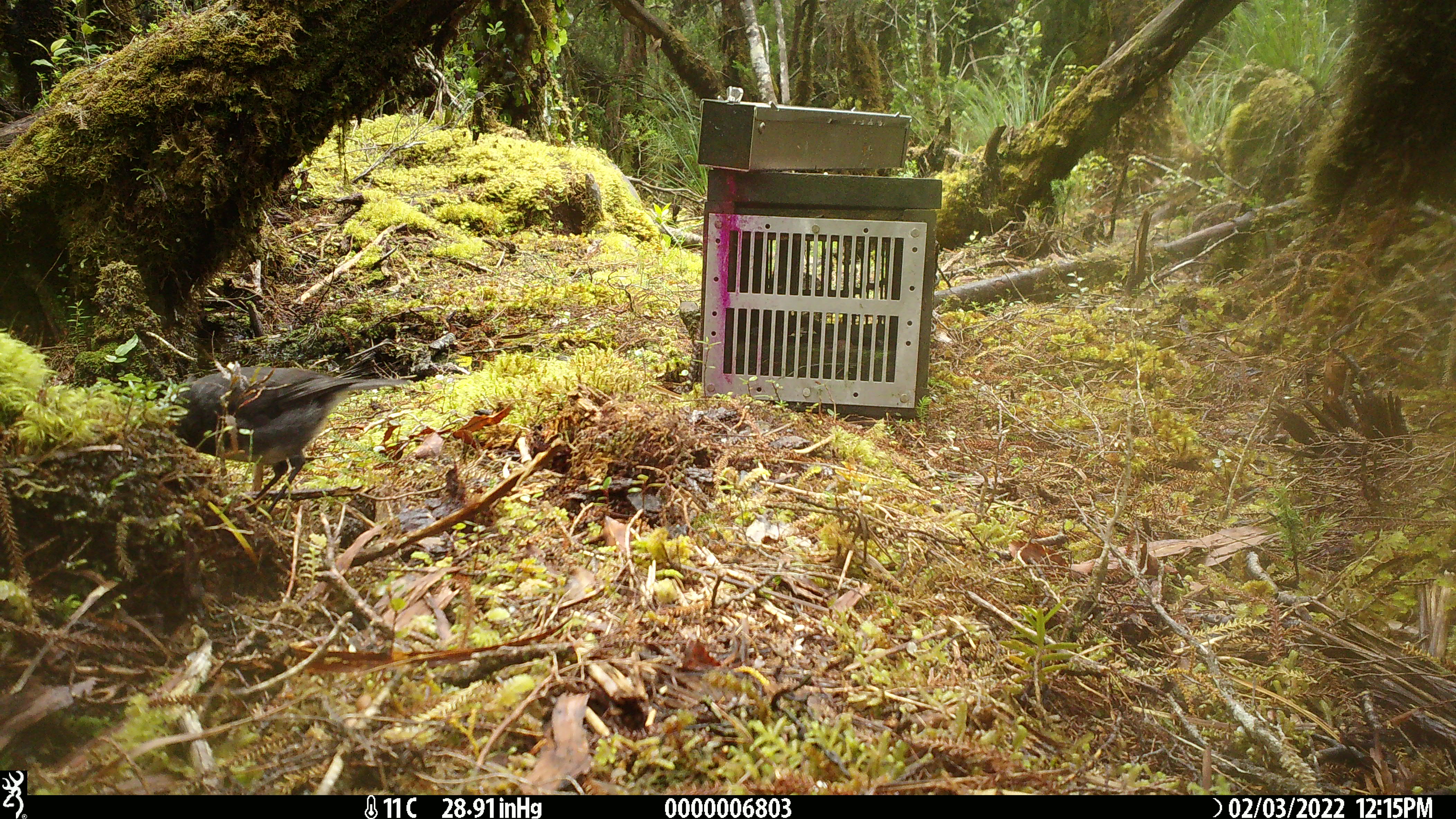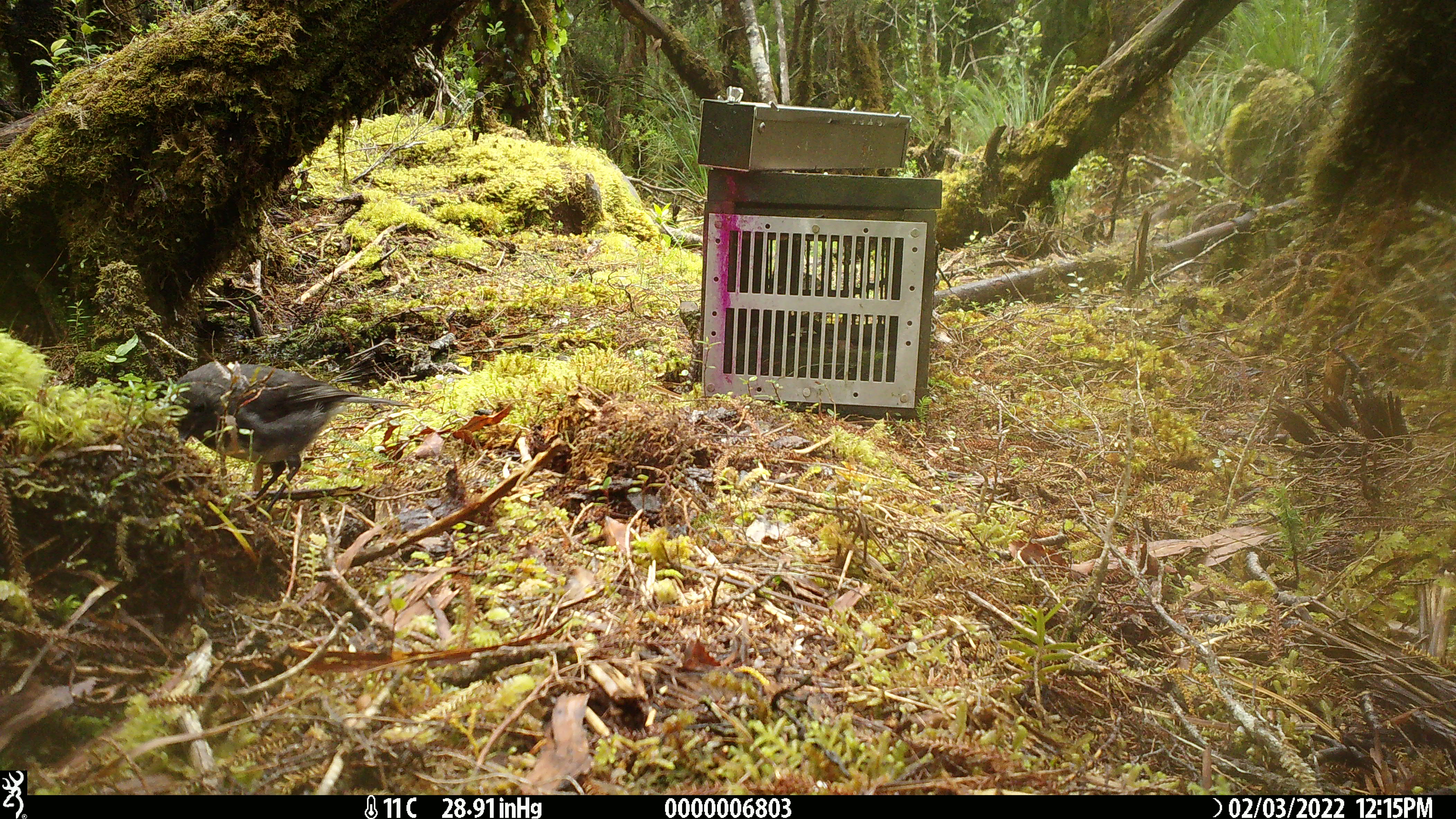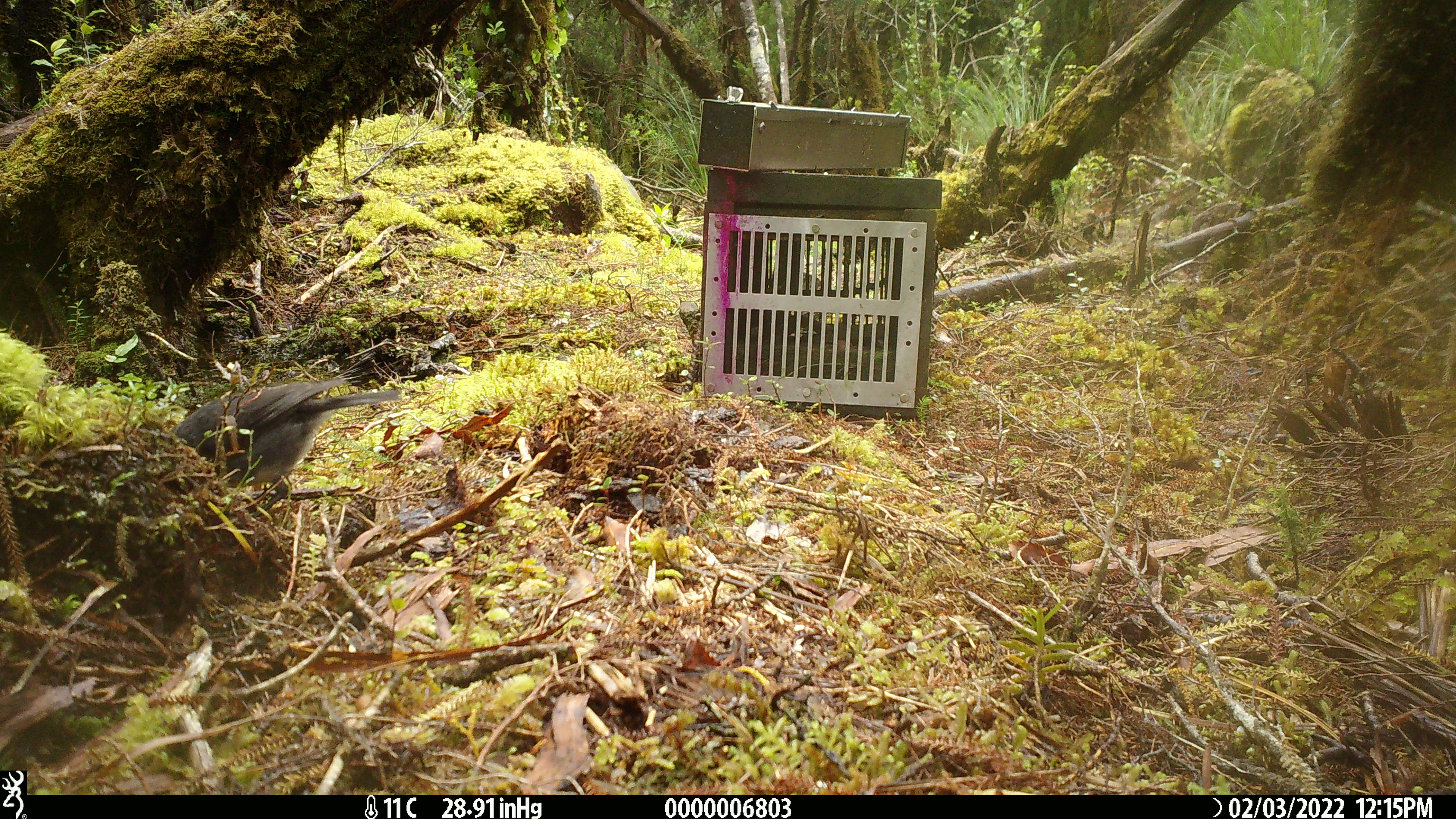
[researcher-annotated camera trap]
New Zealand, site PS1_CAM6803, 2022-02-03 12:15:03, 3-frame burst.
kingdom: Animalia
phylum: Chordata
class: Aves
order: Passeriformes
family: Petroicidae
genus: Petroica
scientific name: Petroica australis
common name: new zealand robin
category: robin